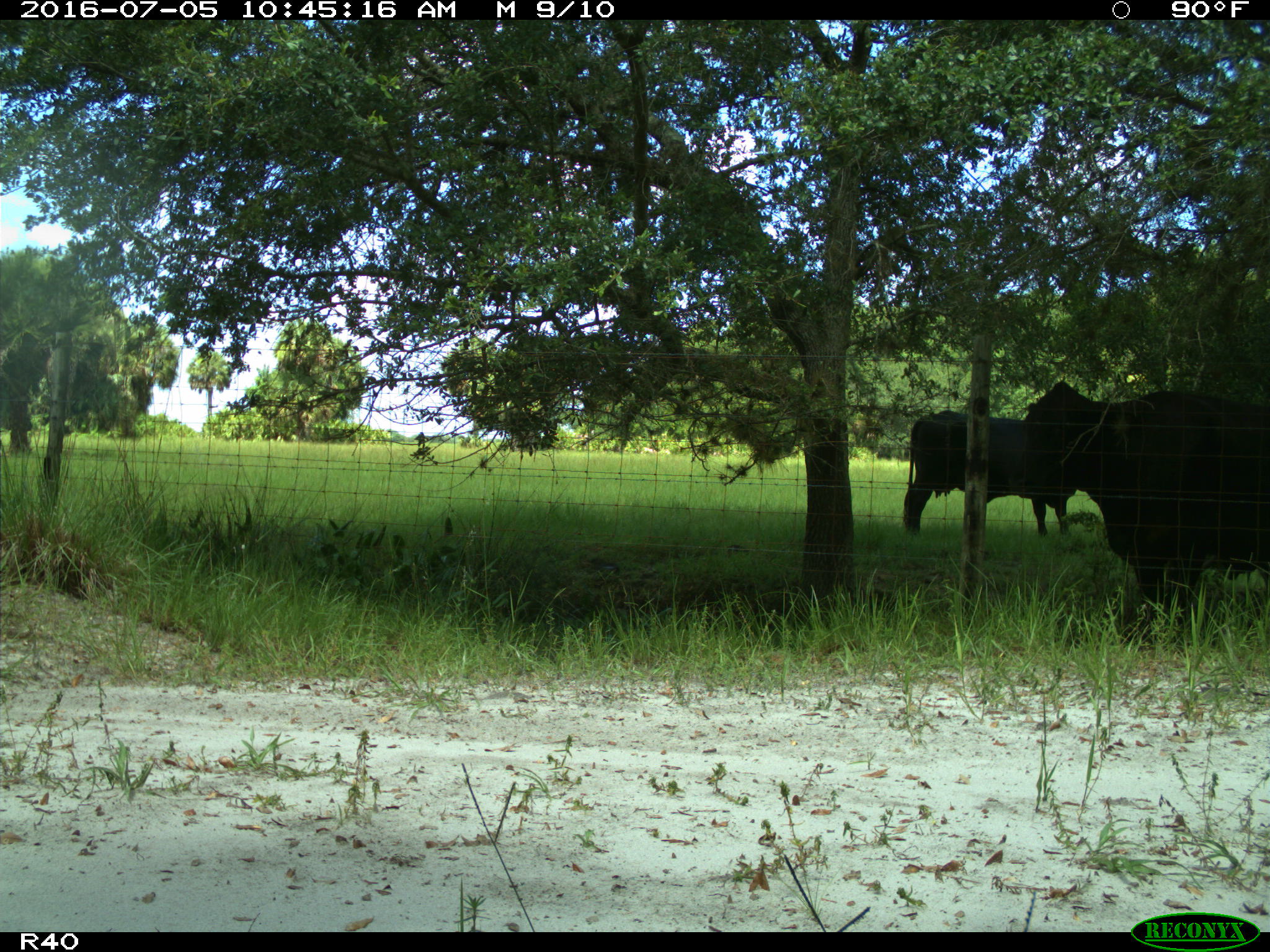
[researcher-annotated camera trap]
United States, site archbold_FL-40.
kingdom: Animalia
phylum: Chordata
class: Mammalia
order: Artiodactyla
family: Bovidae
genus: Bos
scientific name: Bos taurus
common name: domestic cow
Bos taurus (domestic cow).